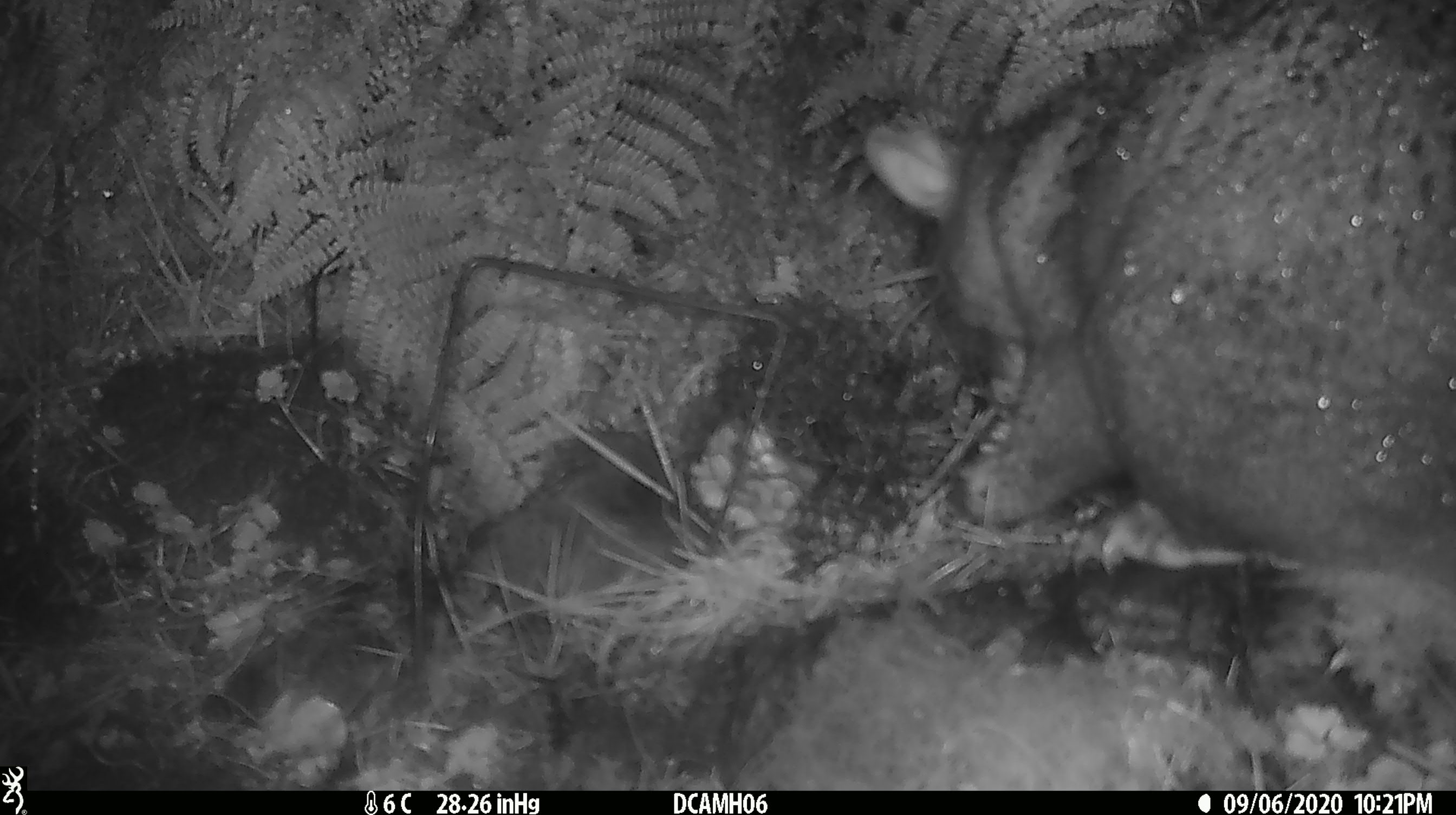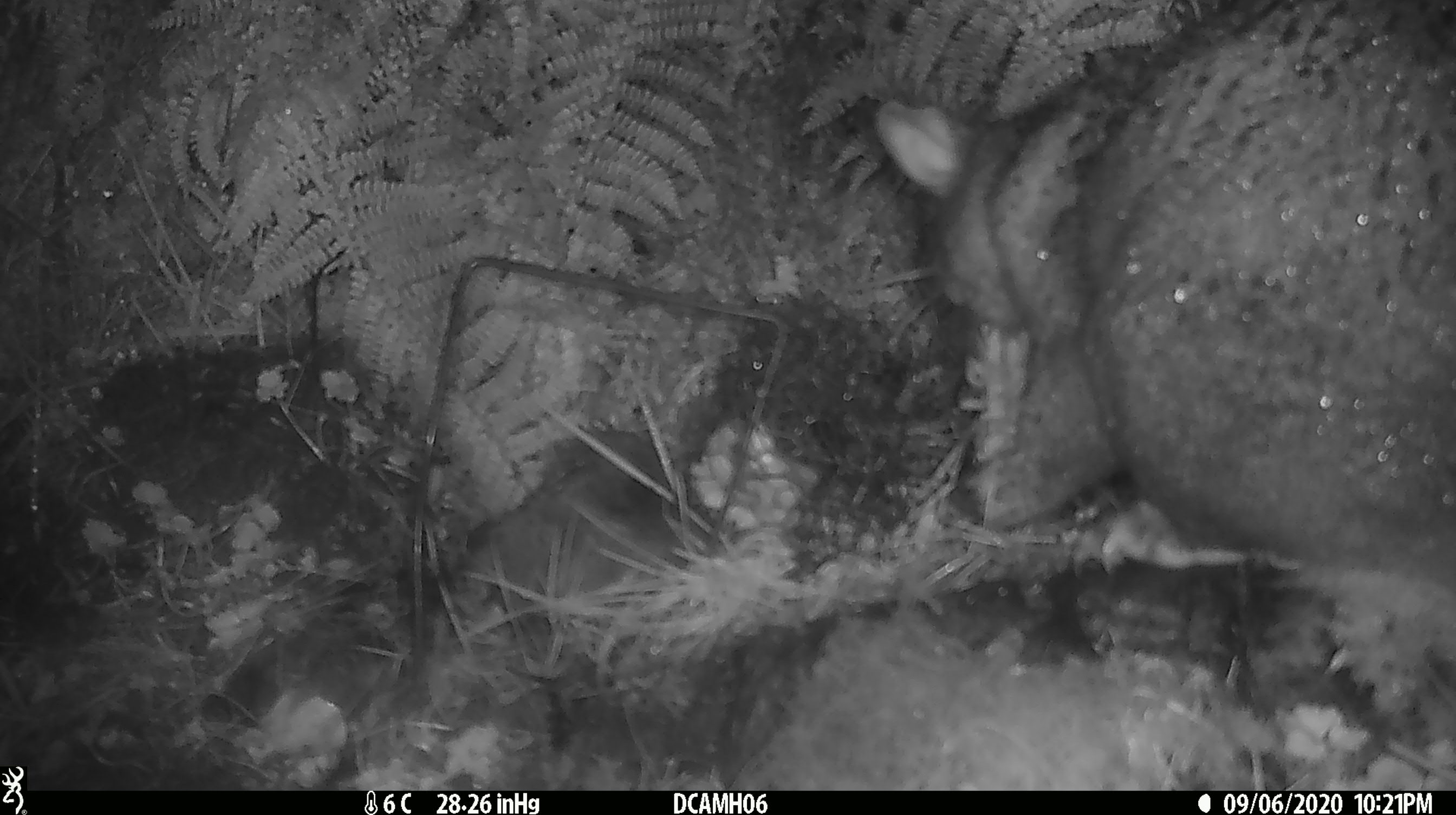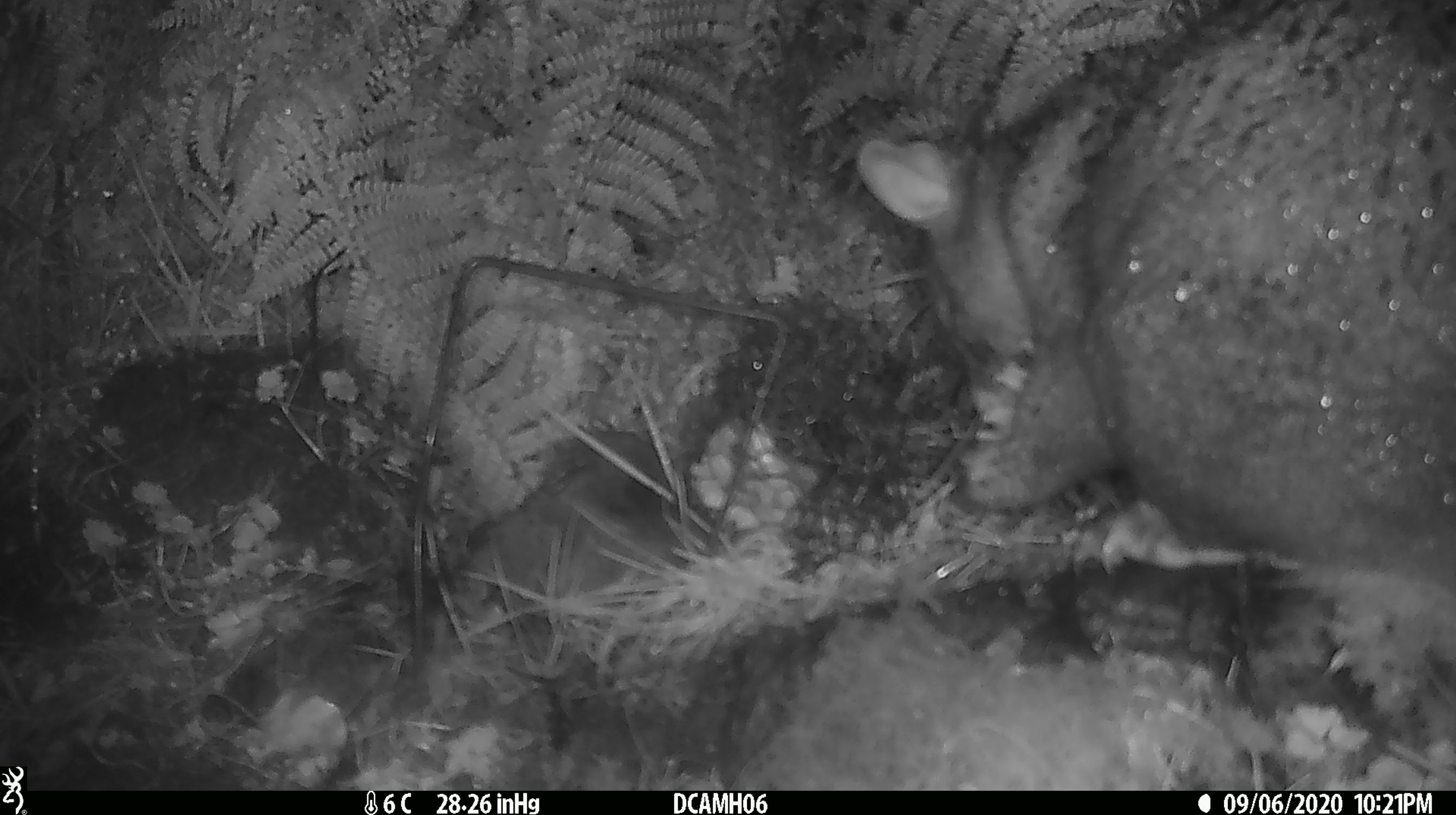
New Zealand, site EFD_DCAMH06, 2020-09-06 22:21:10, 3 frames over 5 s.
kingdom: Animalia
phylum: Chordata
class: Mammalia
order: Diprotodontia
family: Phalangeridae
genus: Trichosurus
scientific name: Trichosurus vulpecula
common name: common brushtail possum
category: possum